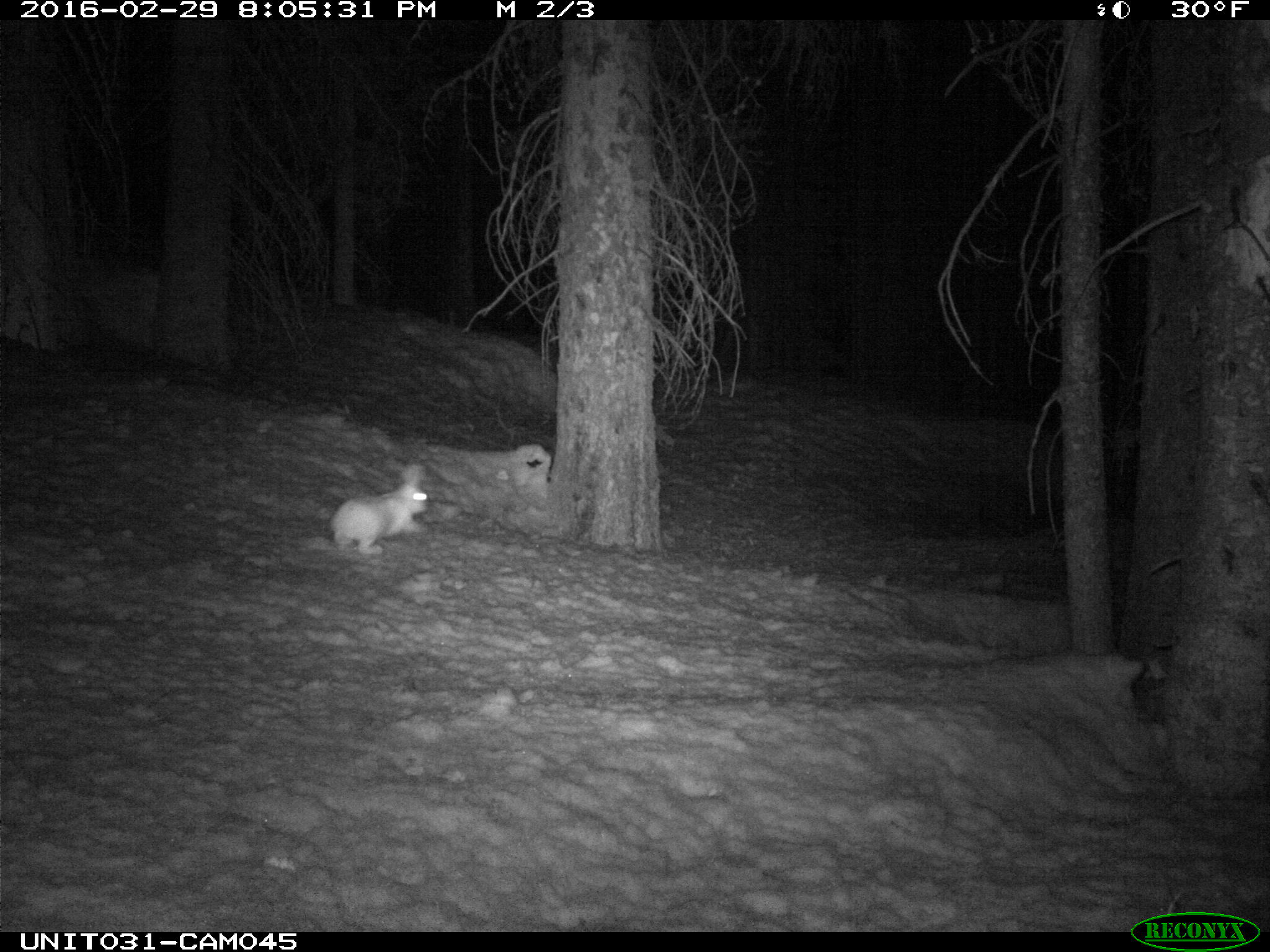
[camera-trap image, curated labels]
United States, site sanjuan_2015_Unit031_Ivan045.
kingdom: Animalia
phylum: Chordata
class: Mammalia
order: Lagomorpha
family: Leporidae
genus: Lepus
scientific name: Lepus americanus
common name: snowshoe hare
Lepus americanus (snowshoe hare).